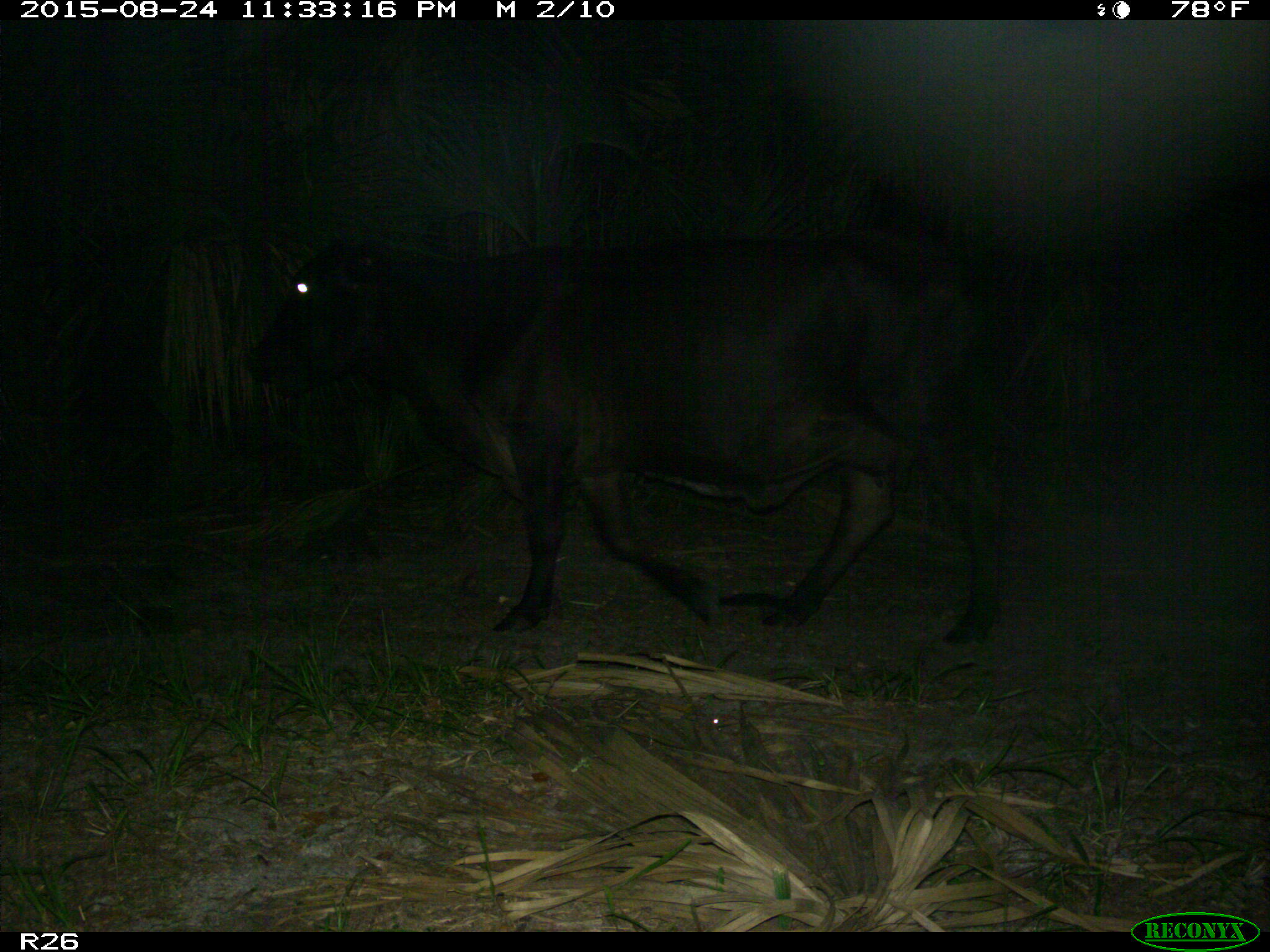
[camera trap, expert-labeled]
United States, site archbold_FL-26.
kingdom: Animalia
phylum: Chordata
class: Mammalia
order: Artiodactyla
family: Bovidae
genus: Bos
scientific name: Bos taurus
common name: domestic cow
Bos taurus (domestic cow).